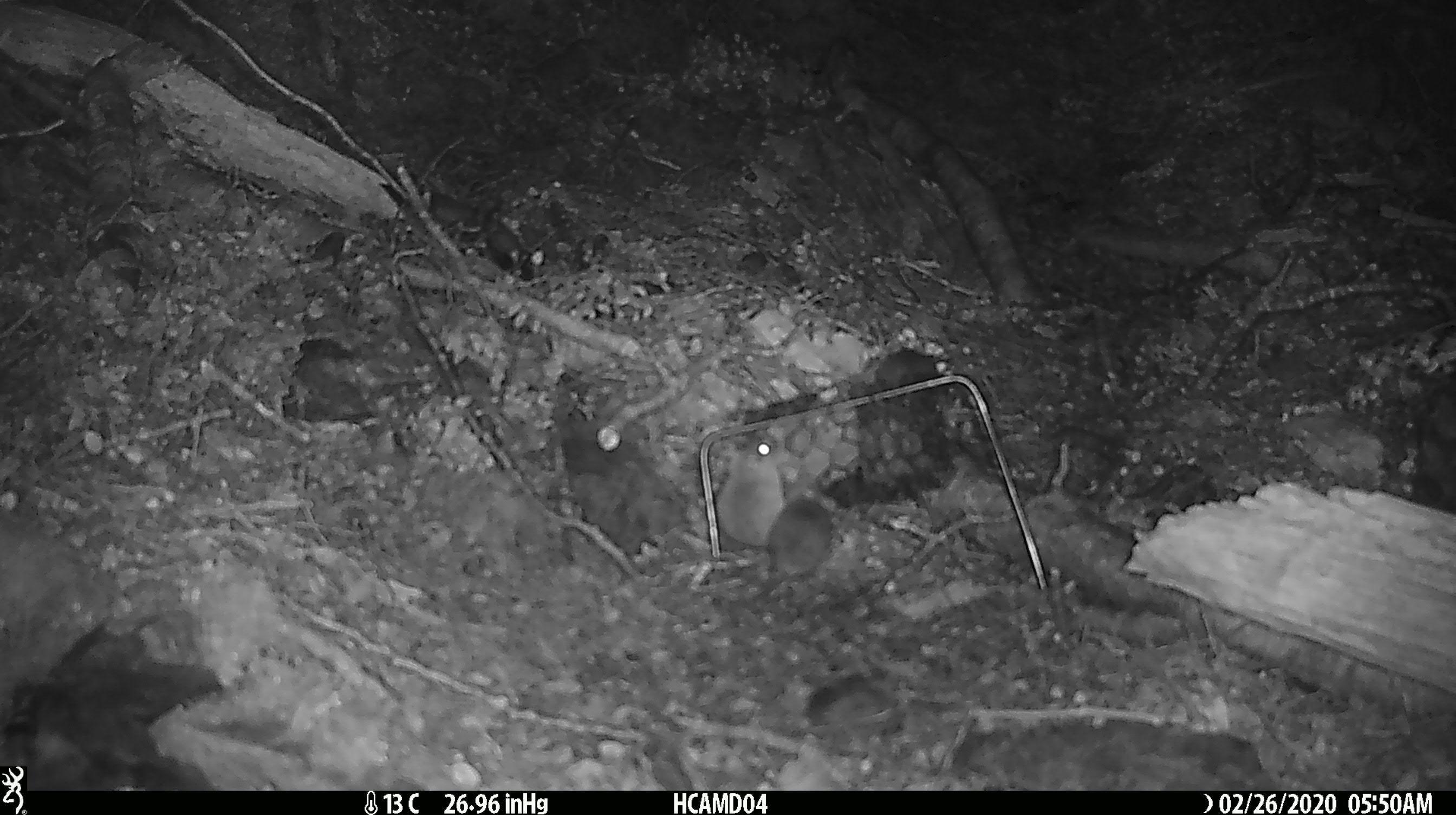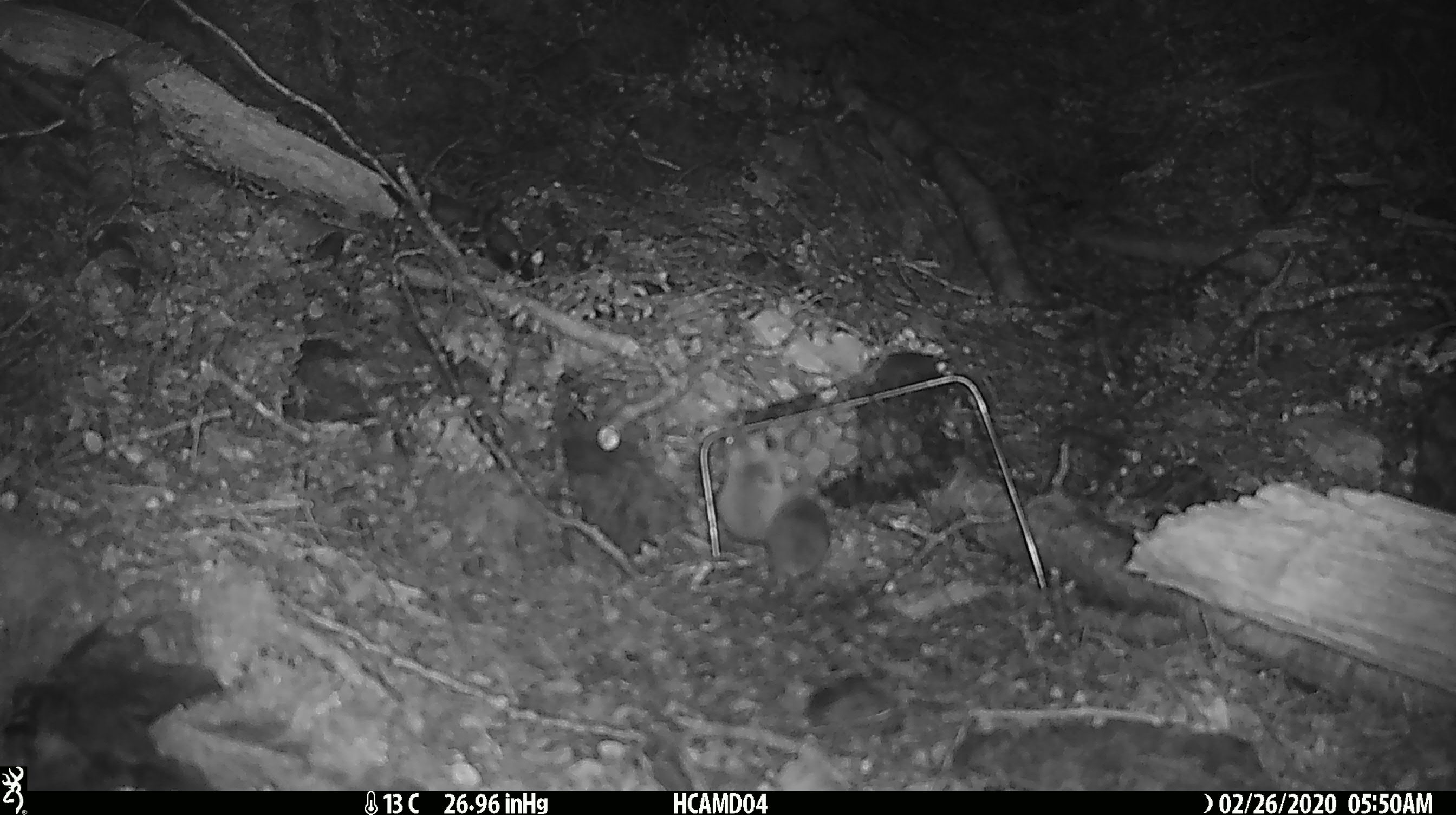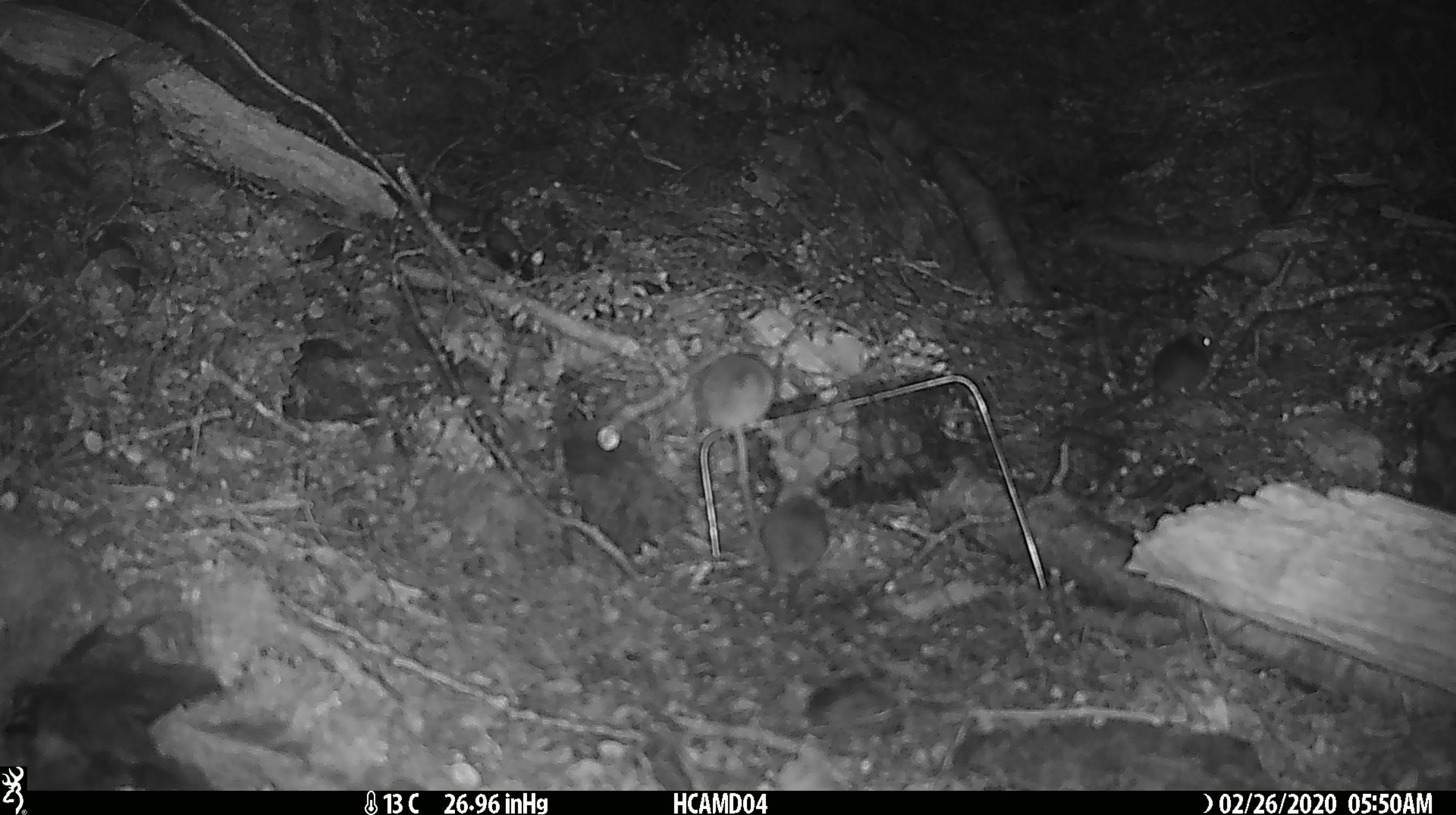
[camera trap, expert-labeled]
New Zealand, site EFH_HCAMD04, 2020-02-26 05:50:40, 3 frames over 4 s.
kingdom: Animalia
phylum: Chordata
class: Mammalia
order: Rodentia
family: Muridae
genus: Mus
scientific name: Mus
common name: mouse